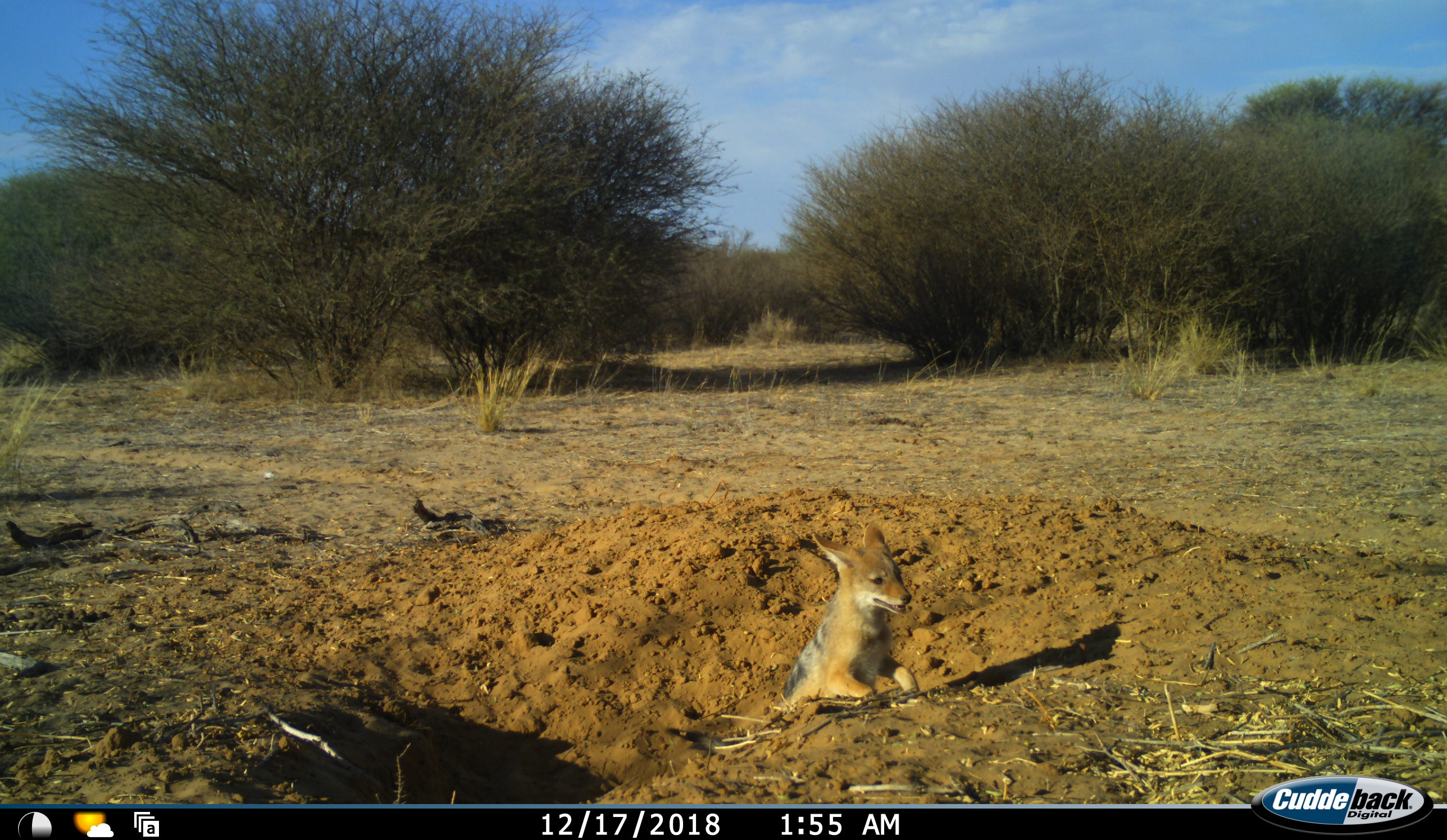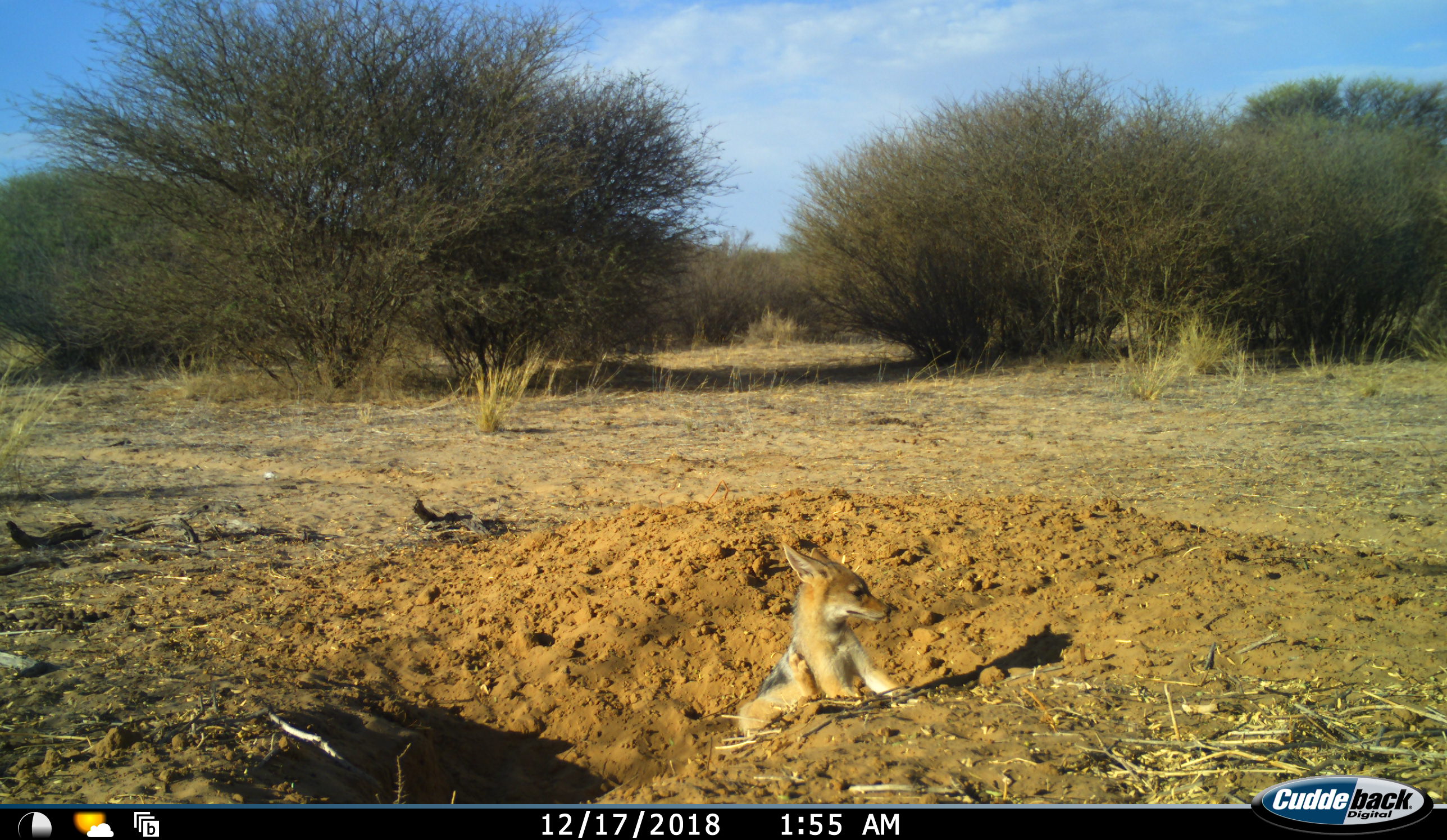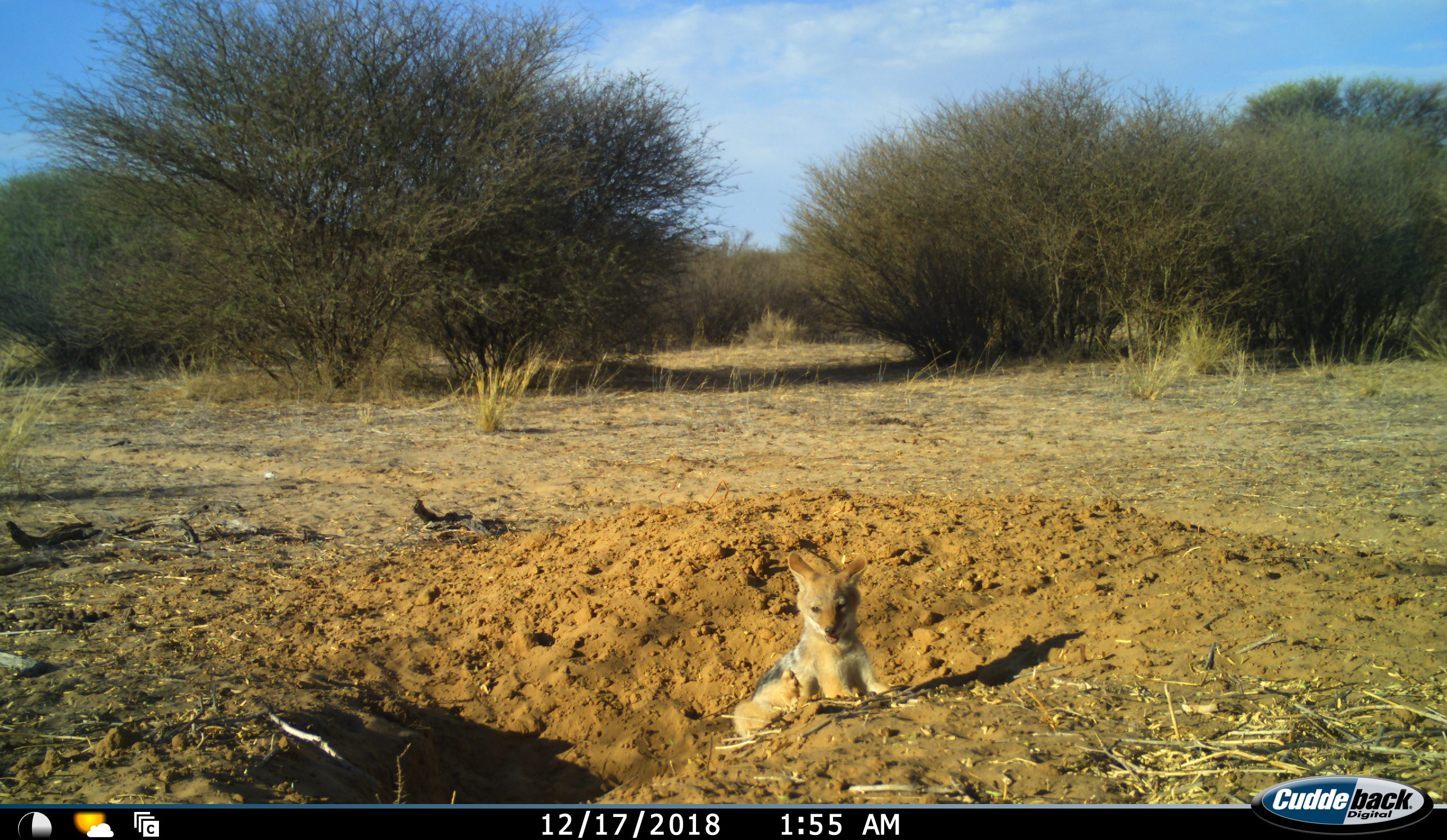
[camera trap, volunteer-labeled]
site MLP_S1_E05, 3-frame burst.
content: unidentified animal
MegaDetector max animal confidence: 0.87